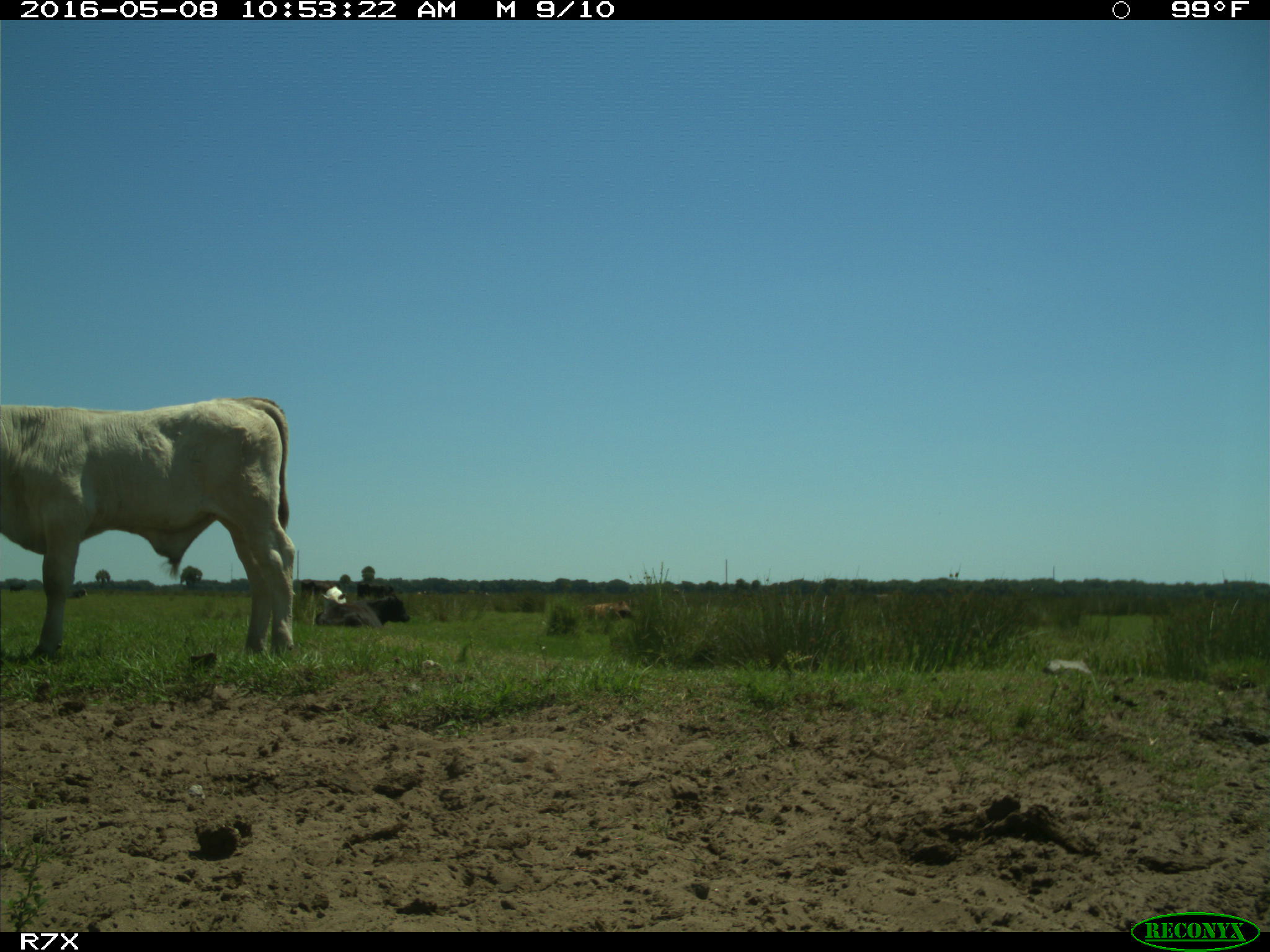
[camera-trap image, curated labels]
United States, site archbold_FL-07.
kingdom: Animalia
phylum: Chordata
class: Mammalia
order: Artiodactyla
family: Bovidae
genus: Bos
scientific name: Bos taurus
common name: domestic cow